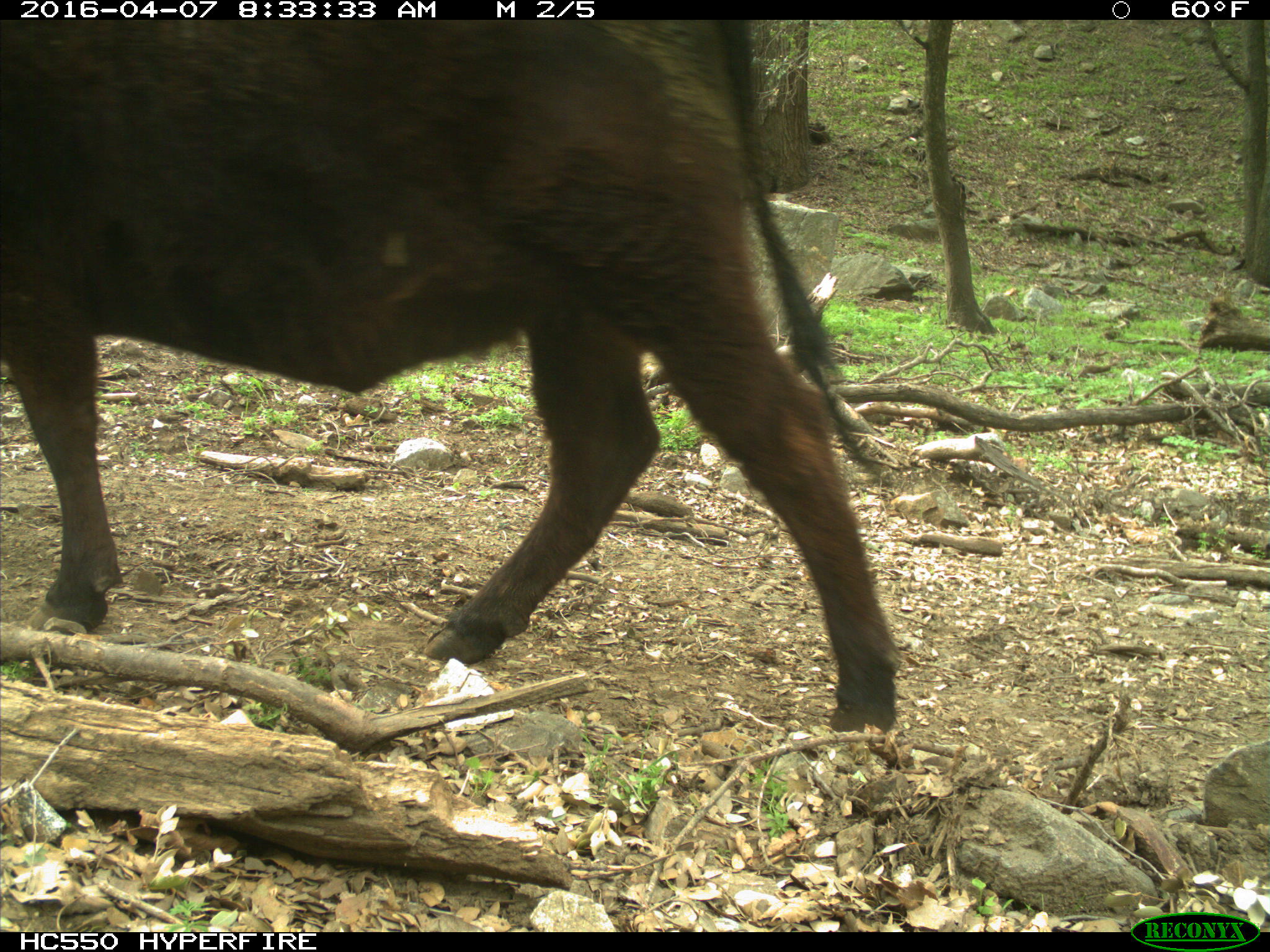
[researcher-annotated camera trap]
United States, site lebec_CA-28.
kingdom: Animalia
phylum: Chordata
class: Mammalia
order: Artiodactyla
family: Bovidae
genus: Bos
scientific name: Bos taurus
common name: domestic cow